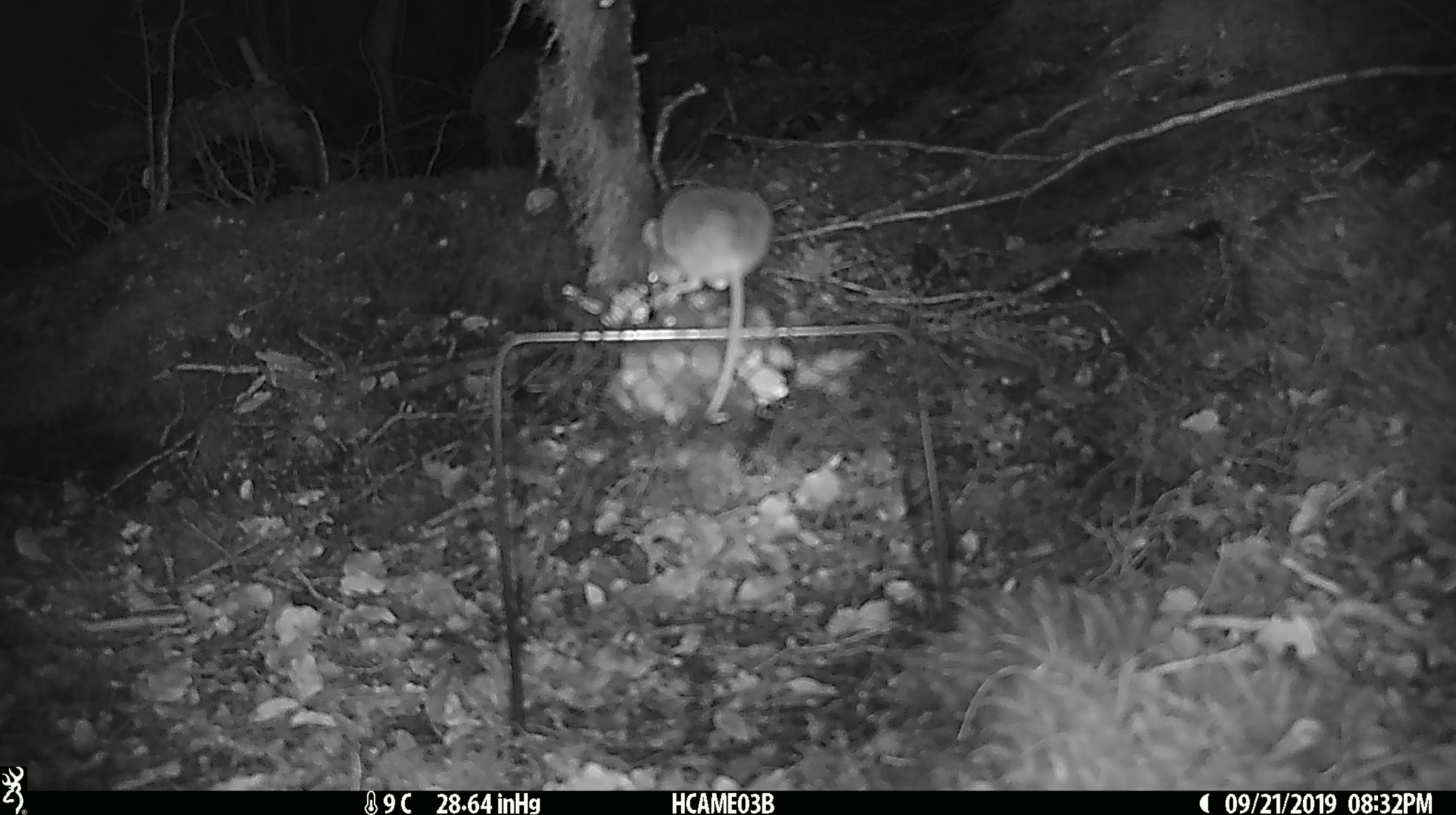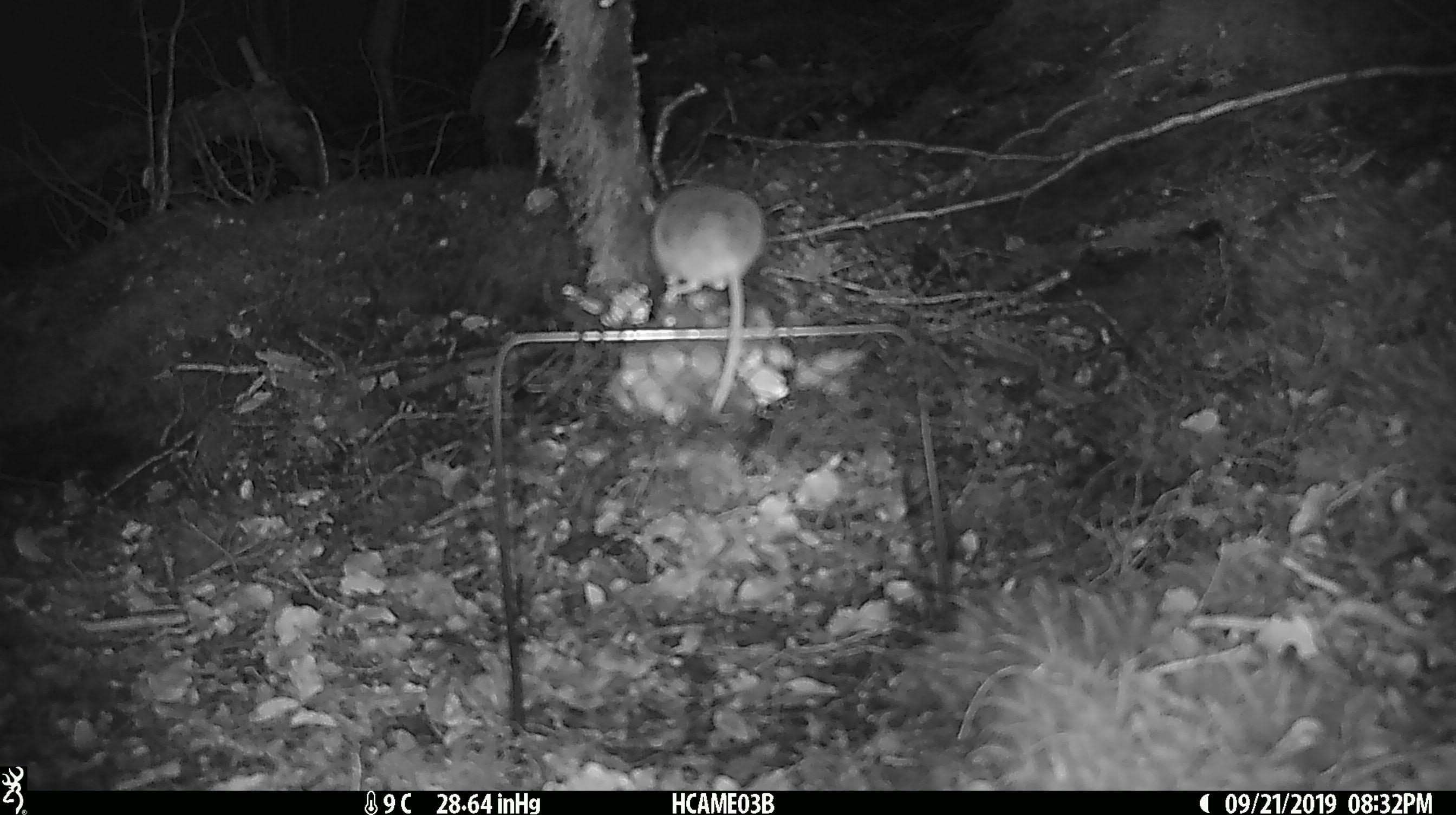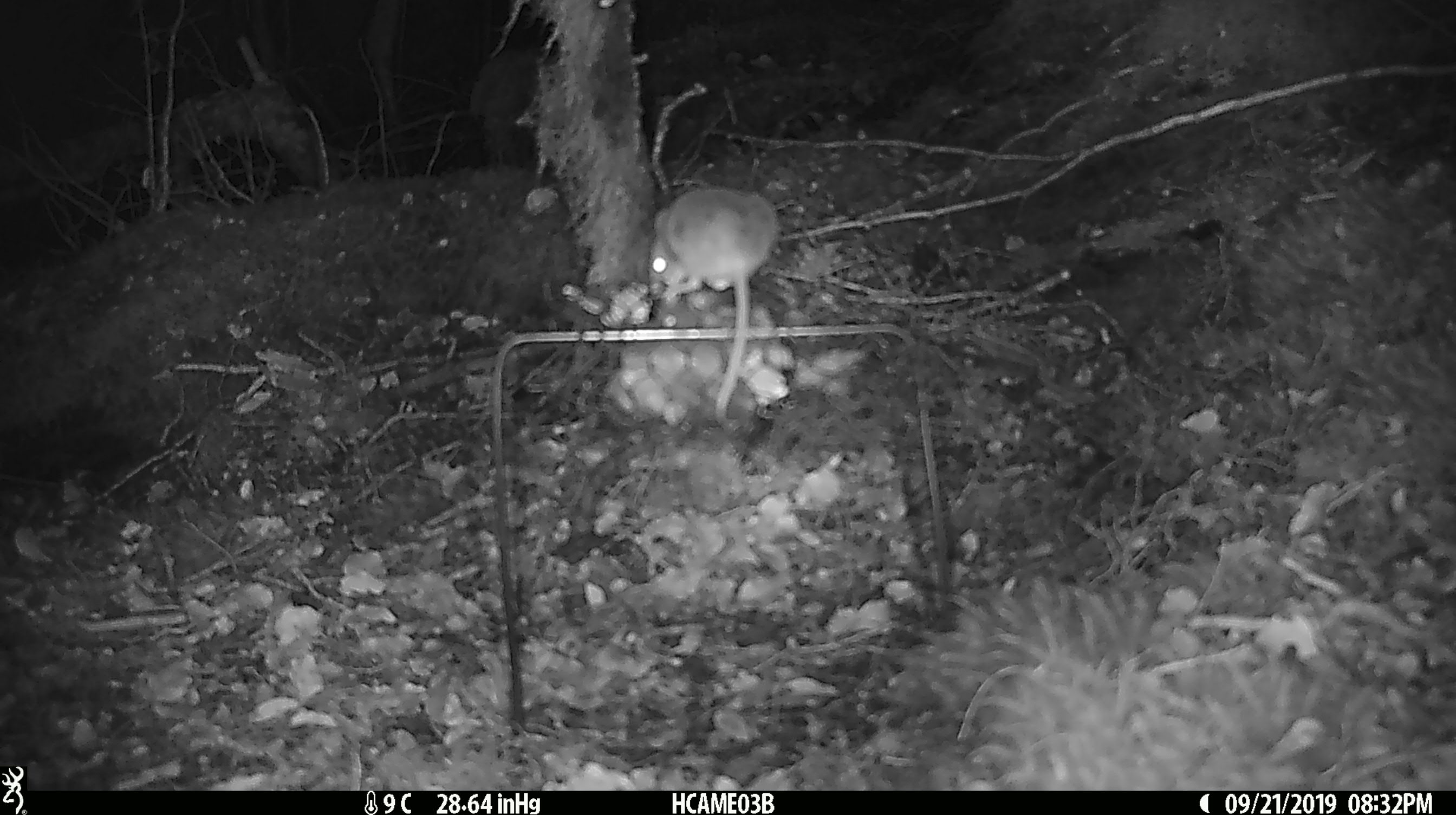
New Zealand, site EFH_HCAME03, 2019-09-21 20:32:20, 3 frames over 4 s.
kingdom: Animalia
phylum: Chordata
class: Mammalia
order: Rodentia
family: Muridae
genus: Mus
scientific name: Mus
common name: mouse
Mouse (Mus).